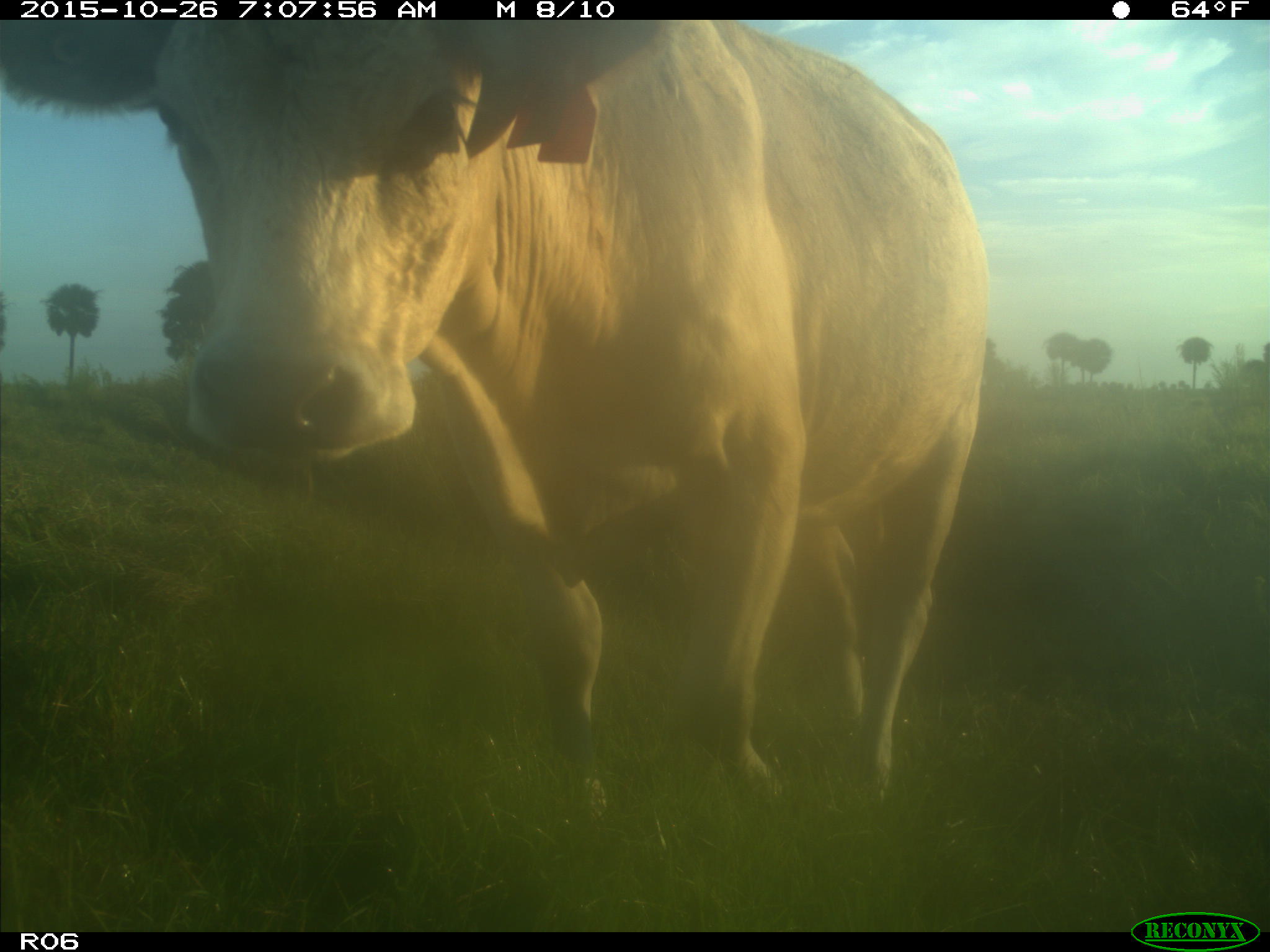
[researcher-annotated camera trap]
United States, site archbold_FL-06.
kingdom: Animalia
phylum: Chordata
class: Mammalia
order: Artiodactyla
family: Bovidae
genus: Bos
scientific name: Bos taurus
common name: domestic cow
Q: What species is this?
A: Bos taurus (domestic cow).